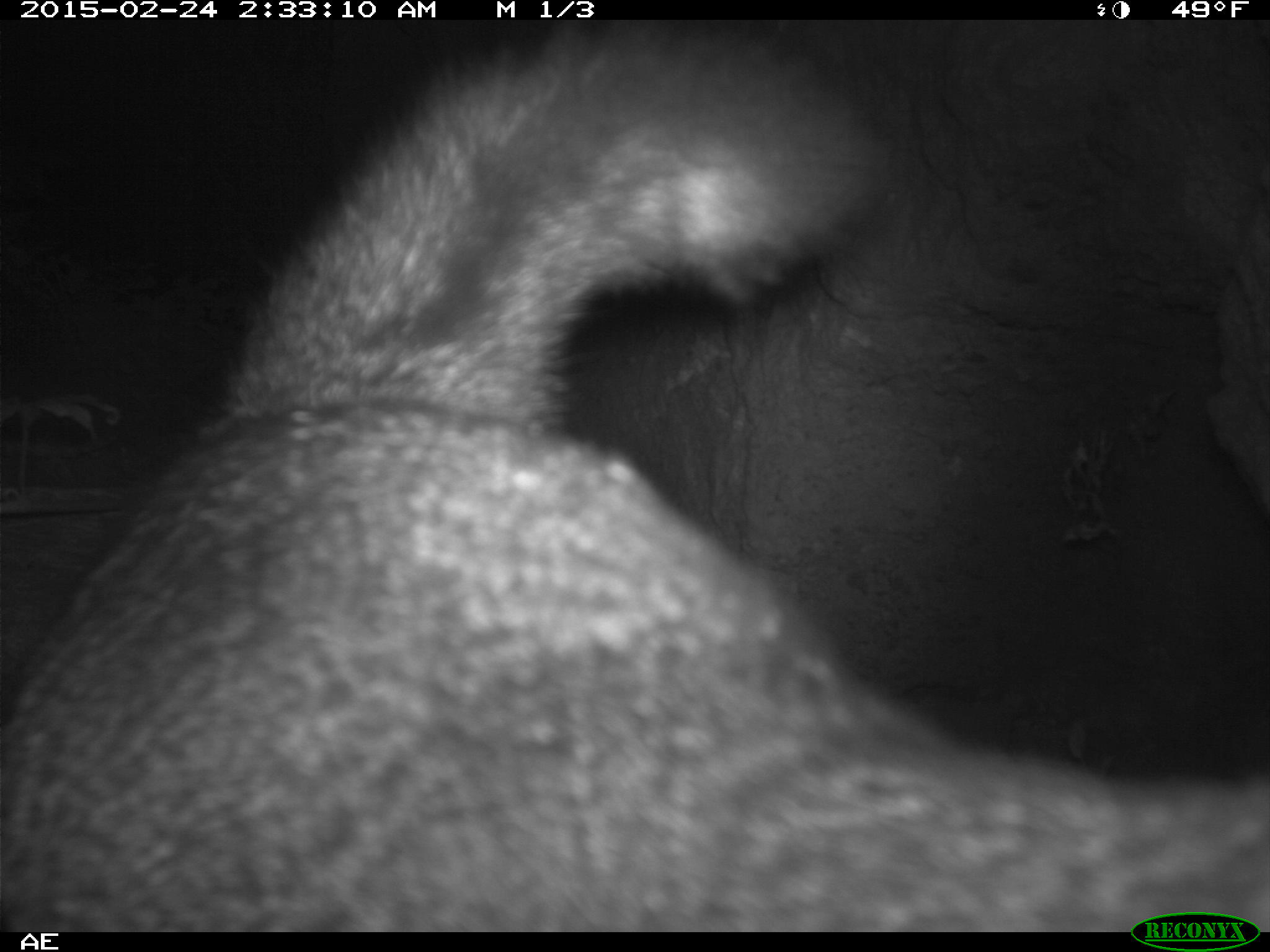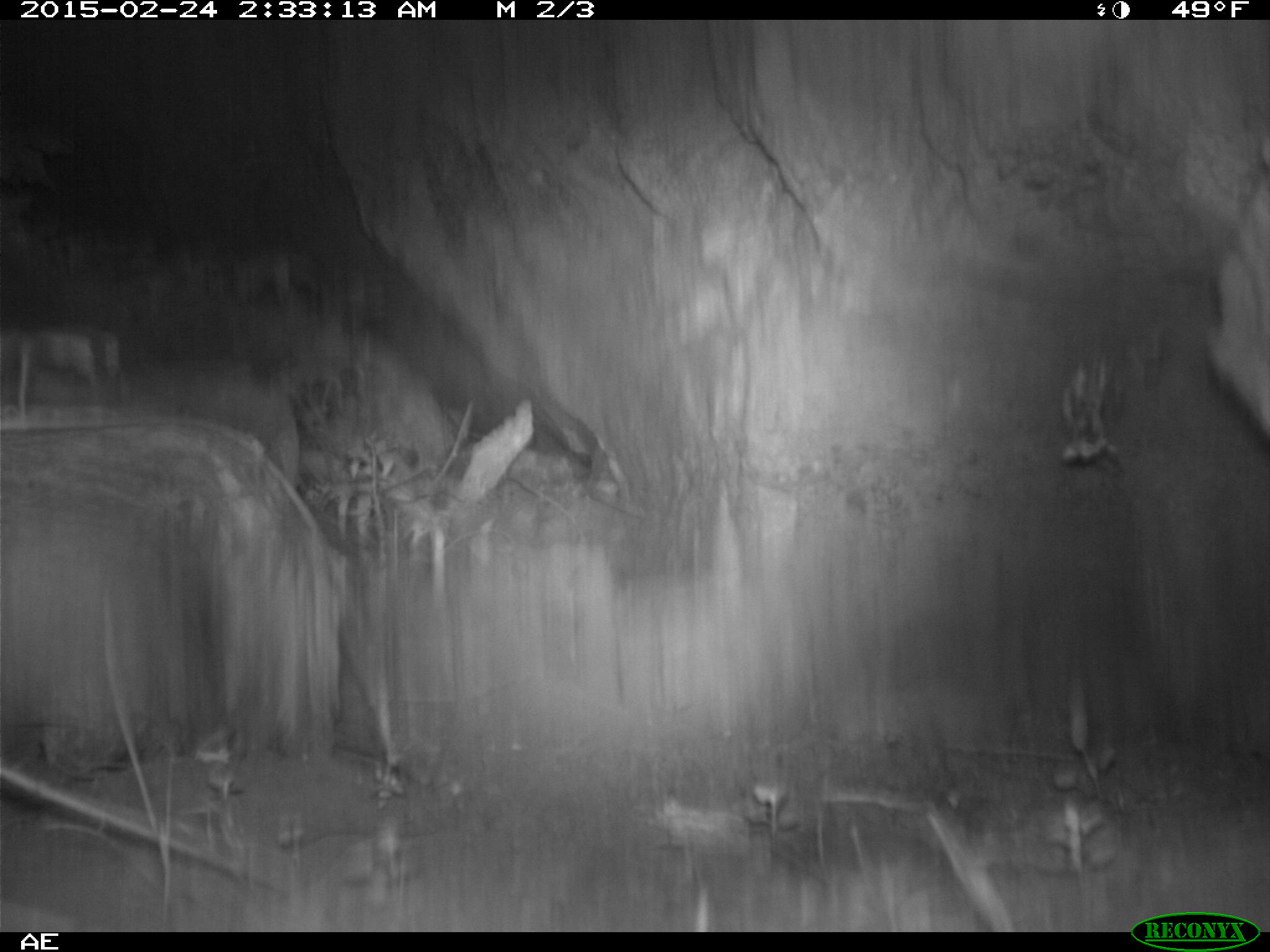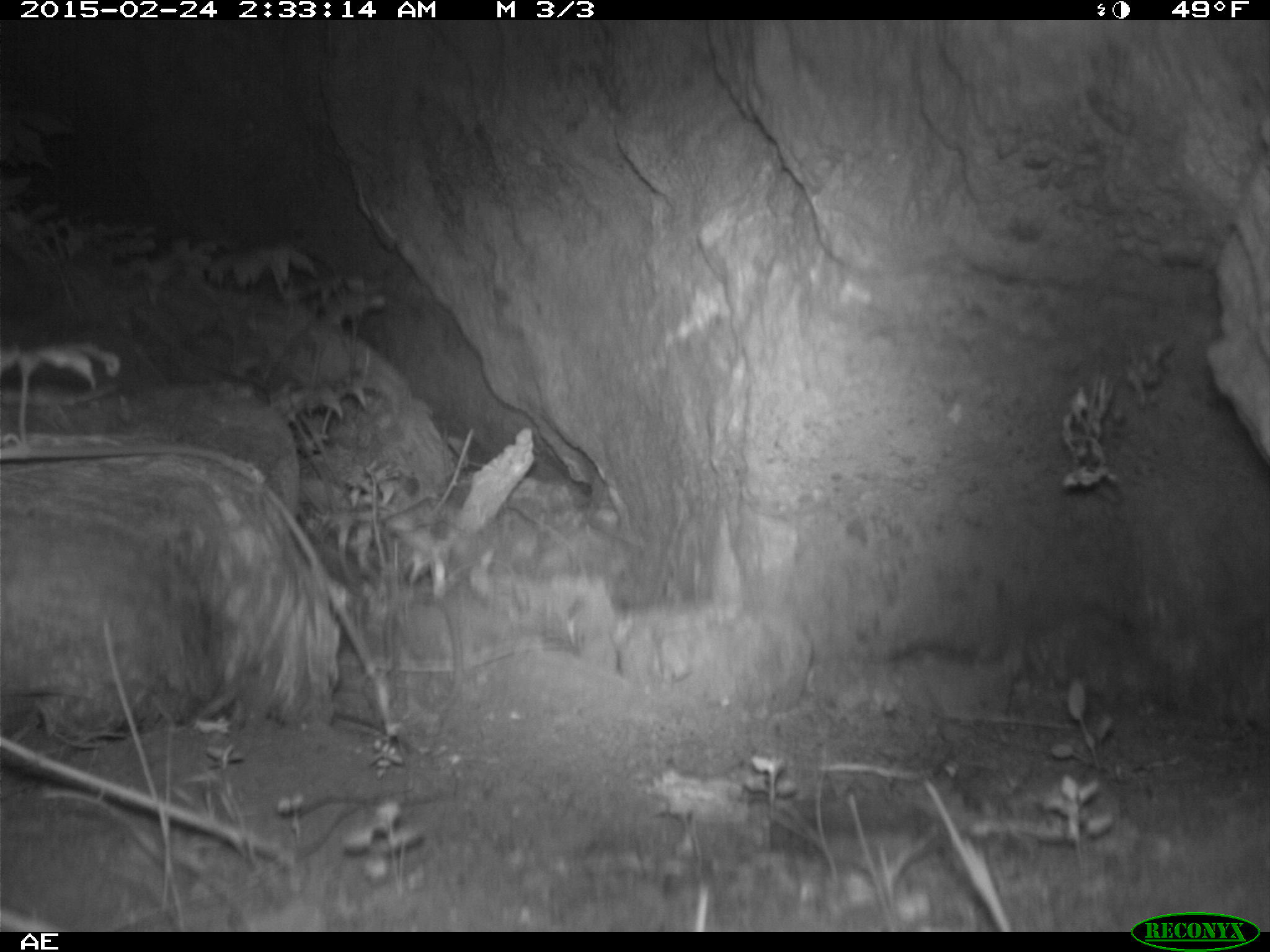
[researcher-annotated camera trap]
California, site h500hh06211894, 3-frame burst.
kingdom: Animalia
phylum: Chordata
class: Mammalia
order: Carnivora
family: Canidae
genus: Urocyon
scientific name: Urocyon littoralis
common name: island fox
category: fox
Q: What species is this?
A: Fox (island fox) (Urocyon littoralis).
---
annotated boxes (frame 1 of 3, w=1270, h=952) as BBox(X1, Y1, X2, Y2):
fox: BBox(0, 17, 1269, 932)